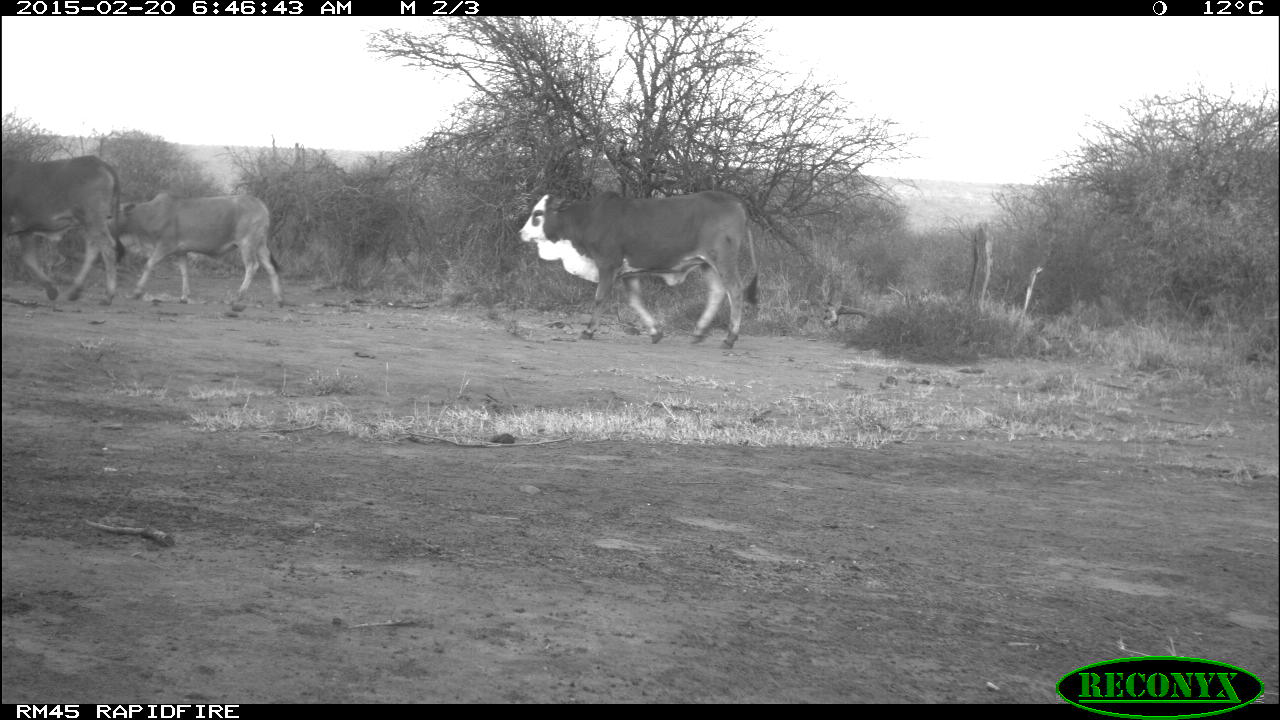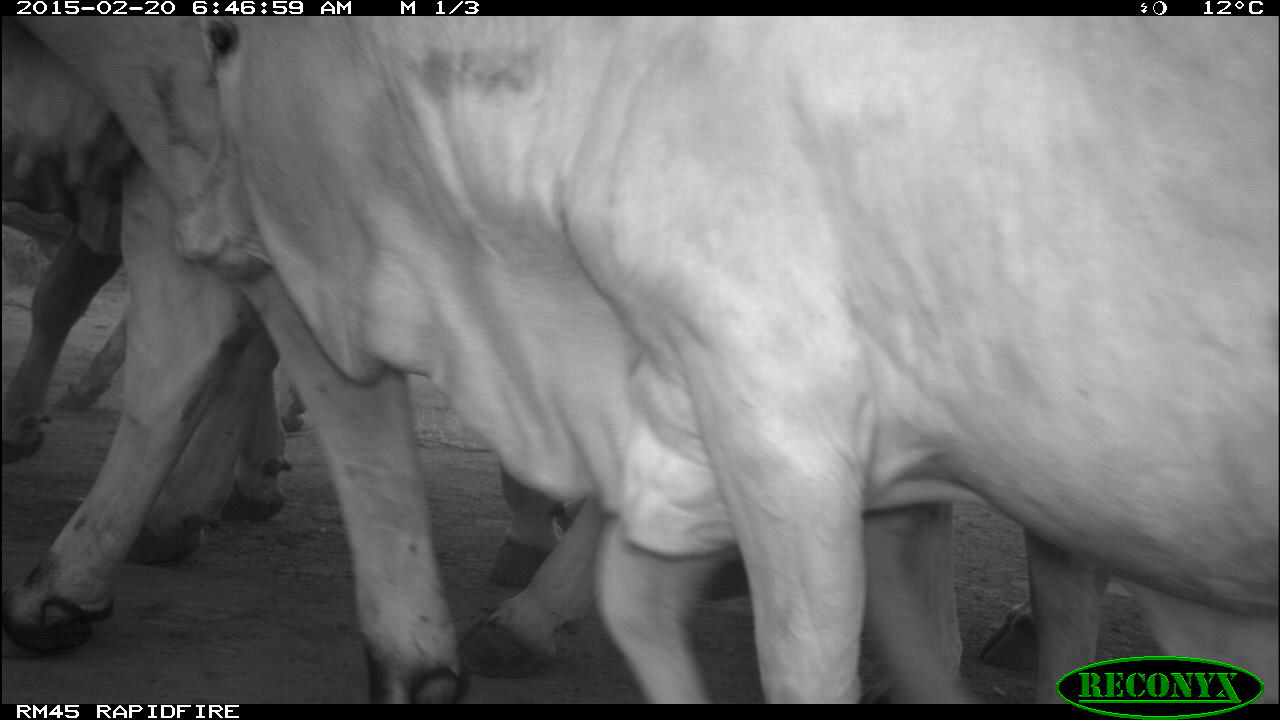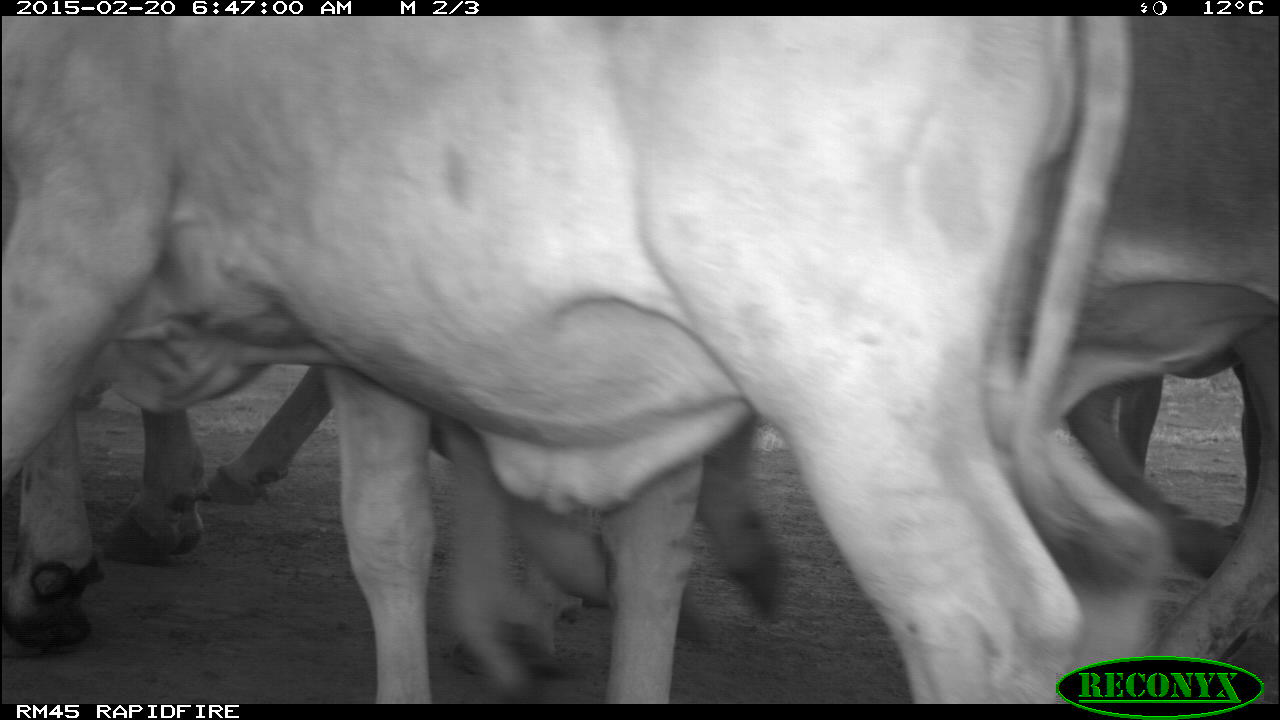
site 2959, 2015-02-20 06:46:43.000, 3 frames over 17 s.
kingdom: Animalia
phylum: Chordata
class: Mammalia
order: Artiodactyla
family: Bovidae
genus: Bos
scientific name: Bos taurus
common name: domestic cattle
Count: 9.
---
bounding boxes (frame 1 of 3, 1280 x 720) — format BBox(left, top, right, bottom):
bos taurus: BBox(517, 189, 761, 350); BBox(108, 192, 285, 311); BBox(2, 155, 124, 307)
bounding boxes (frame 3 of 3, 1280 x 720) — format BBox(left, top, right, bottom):
bos taurus: BBox(1, 15, 1125, 705); BBox(710, 13, 1278, 700); BBox(103, 360, 702, 704); BBox(1061, 365, 1259, 576); BBox(202, 355, 342, 507)